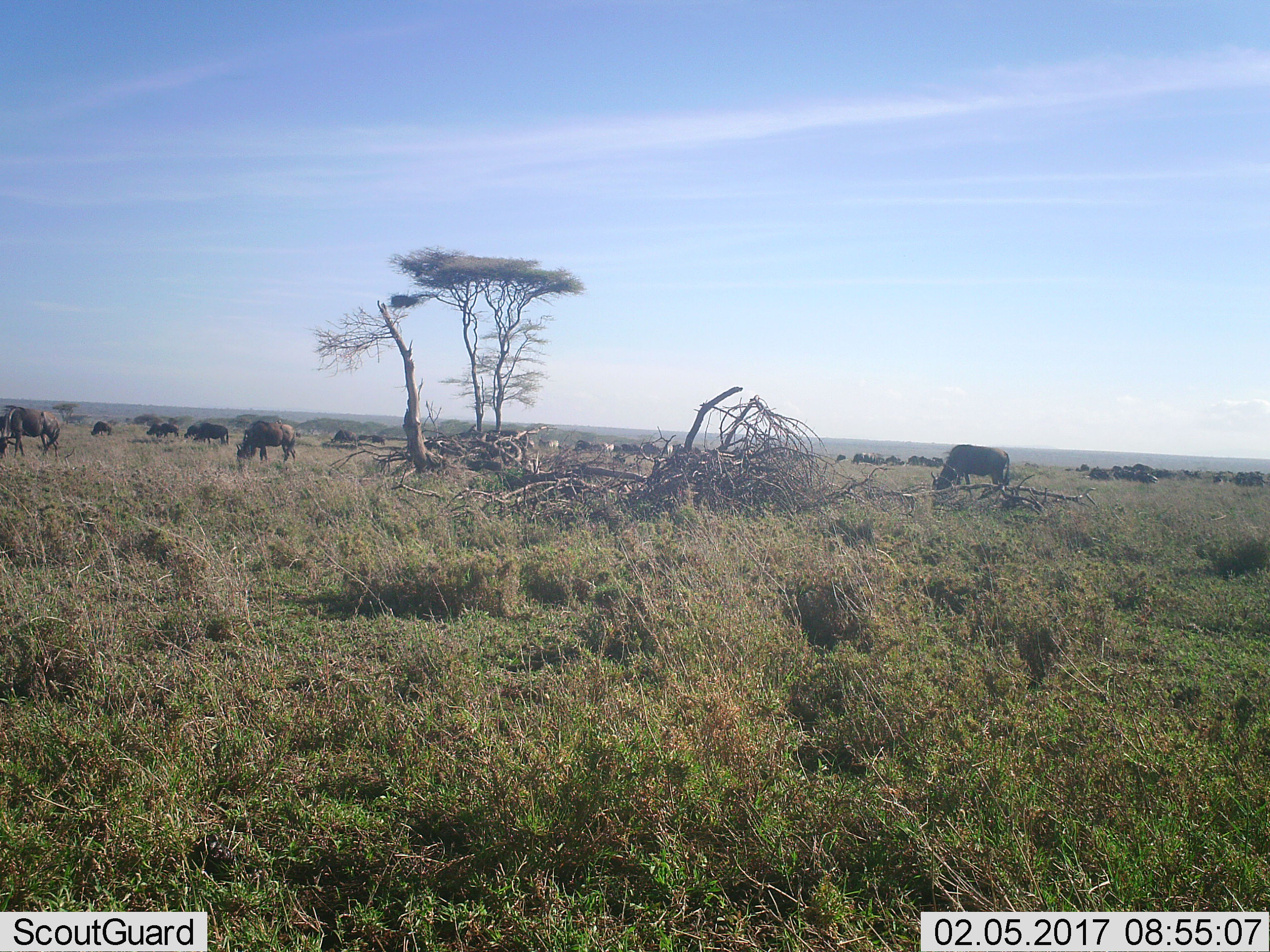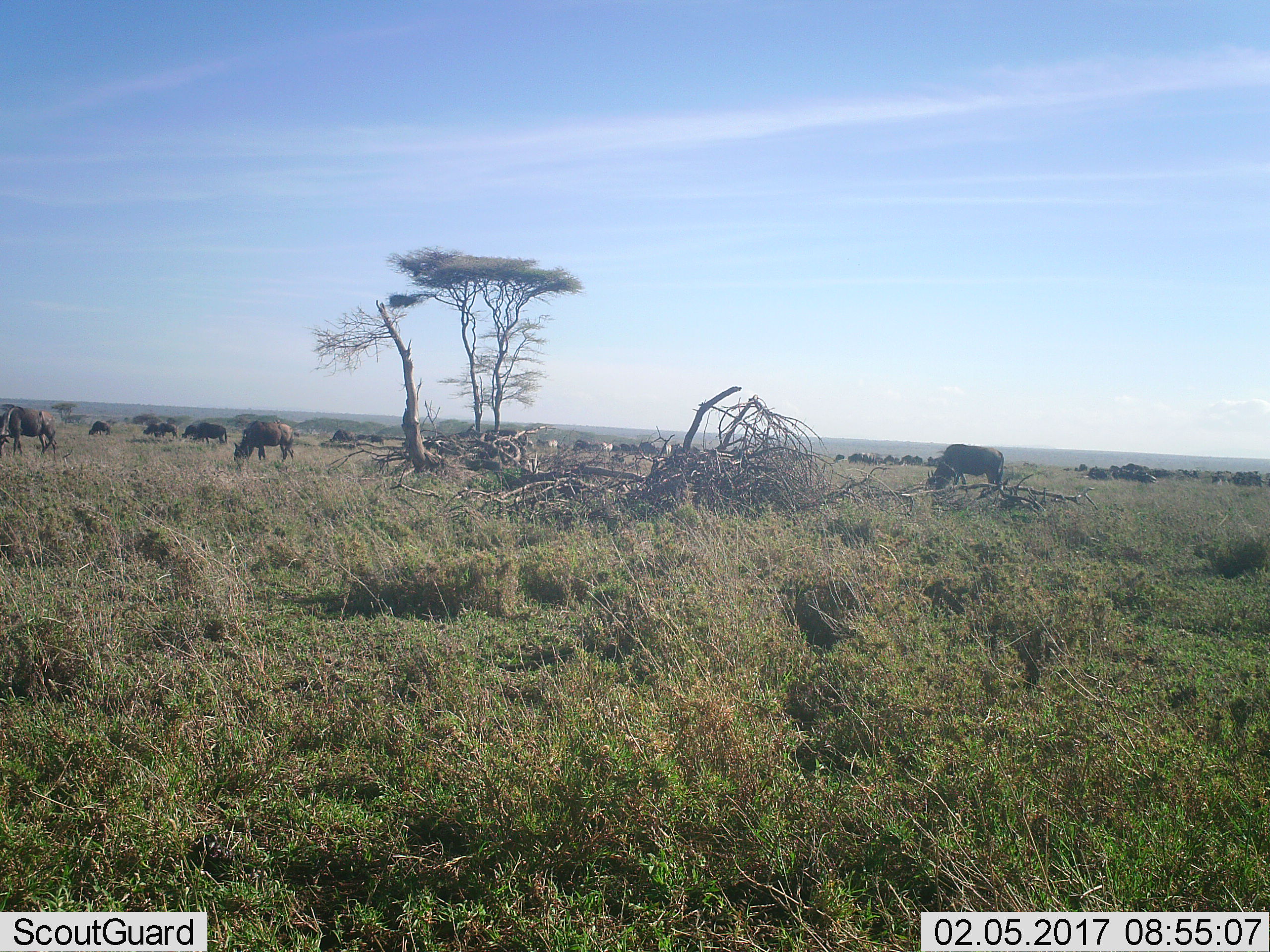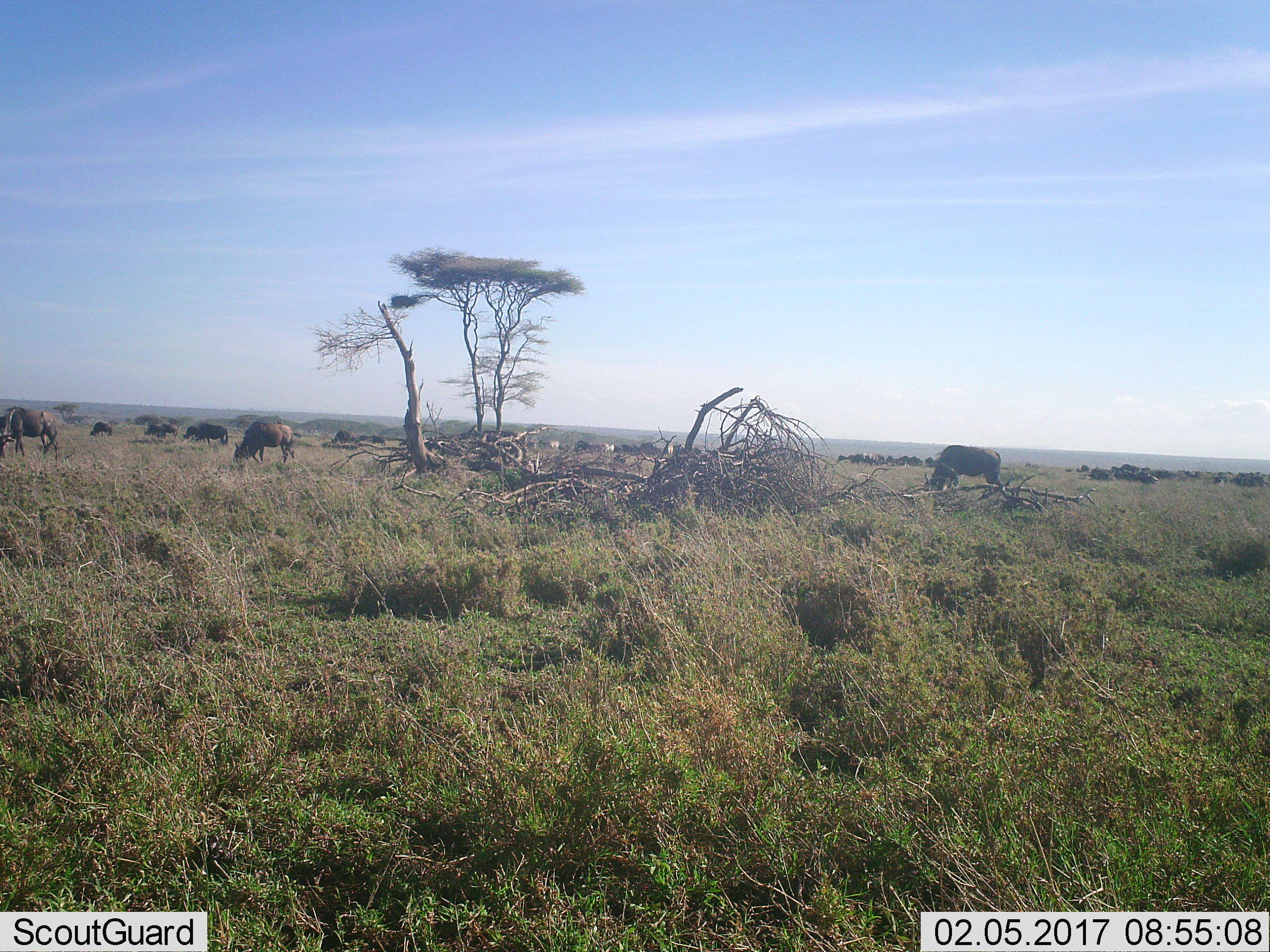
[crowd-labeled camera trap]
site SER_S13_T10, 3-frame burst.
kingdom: Animalia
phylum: Chordata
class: Mammalia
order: Artiodactyla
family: Bovidae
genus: Connochaetes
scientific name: Connochaetes taurinus taurinus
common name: blue wildebeest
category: wildebeestblue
Wildebeestblue (blue wildebeest) (Connochaetes taurinus taurinus), count 11-50. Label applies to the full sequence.